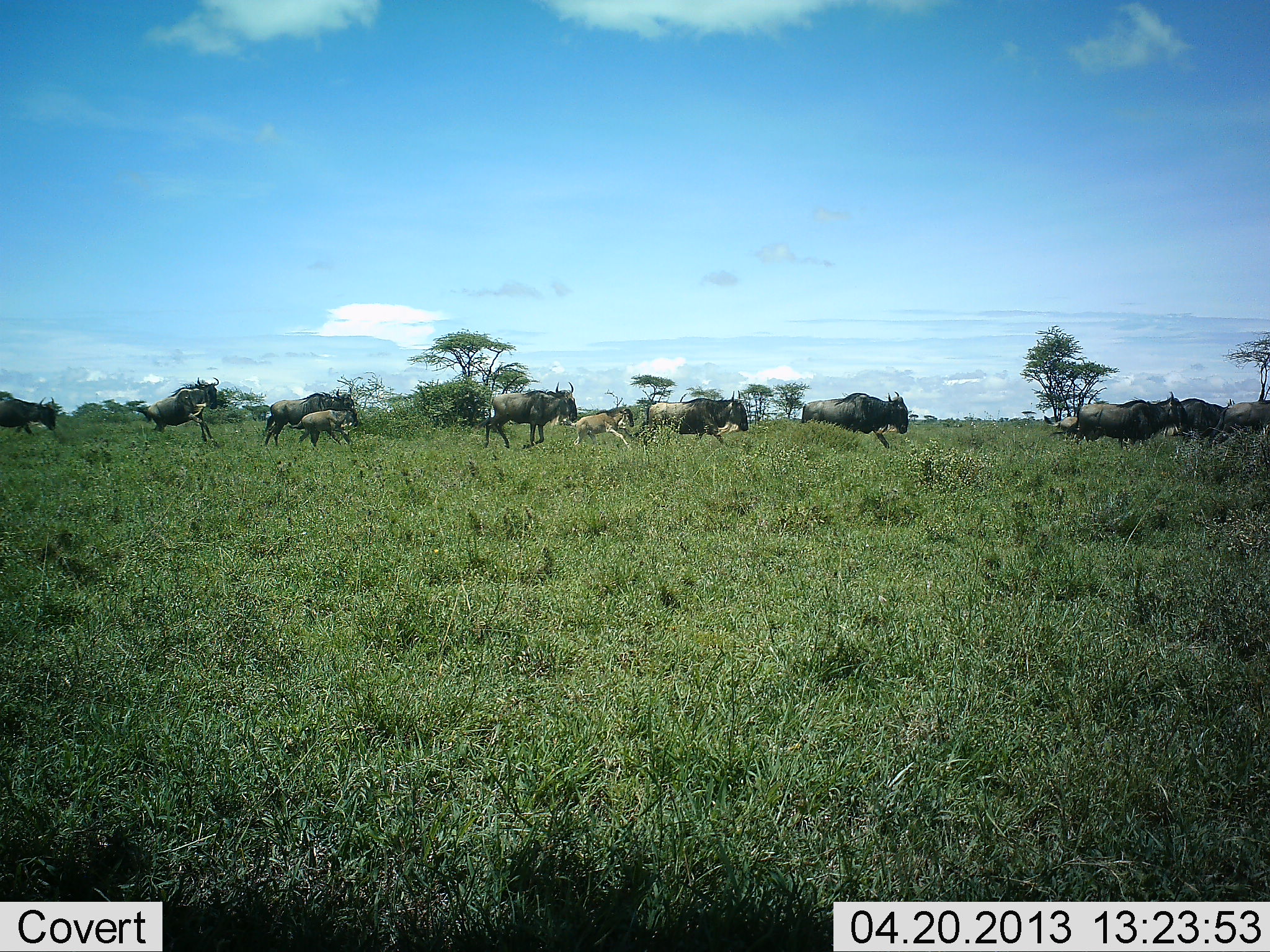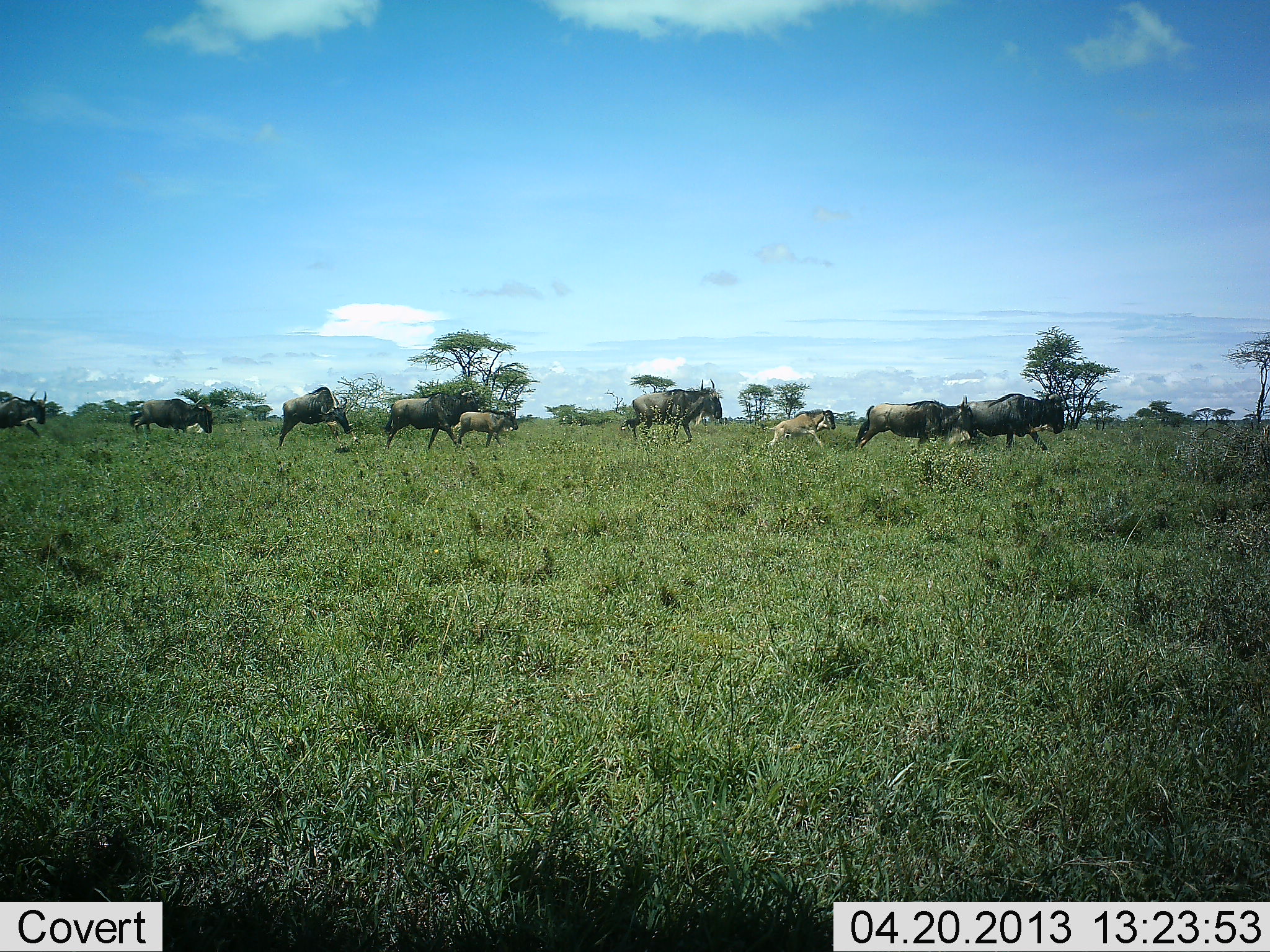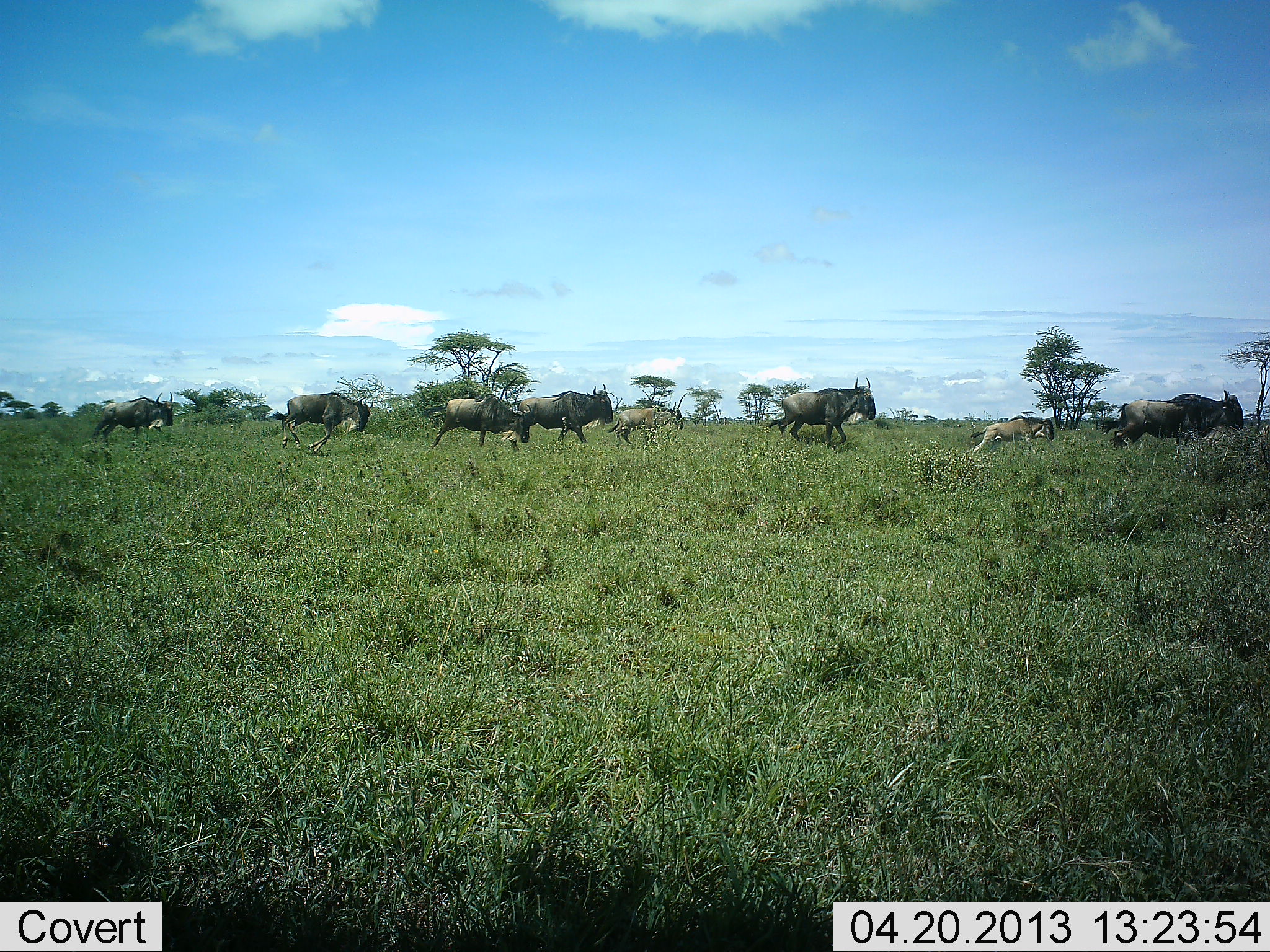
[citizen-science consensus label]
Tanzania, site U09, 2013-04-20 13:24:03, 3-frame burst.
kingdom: Animalia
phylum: Chordata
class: Mammalia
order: Artiodactyla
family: Bovidae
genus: Connochaetes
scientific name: Connochaetes taurinus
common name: blue wildebeest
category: wildebeest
Wildebeest (blue wildebeest) (Connochaetes taurinus), count 11-50. Behavior (volunteer vote fractions): standing 3%, resting 0%, moving 95%, interacting 8%. Young present (vote fraction): 69%. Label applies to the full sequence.